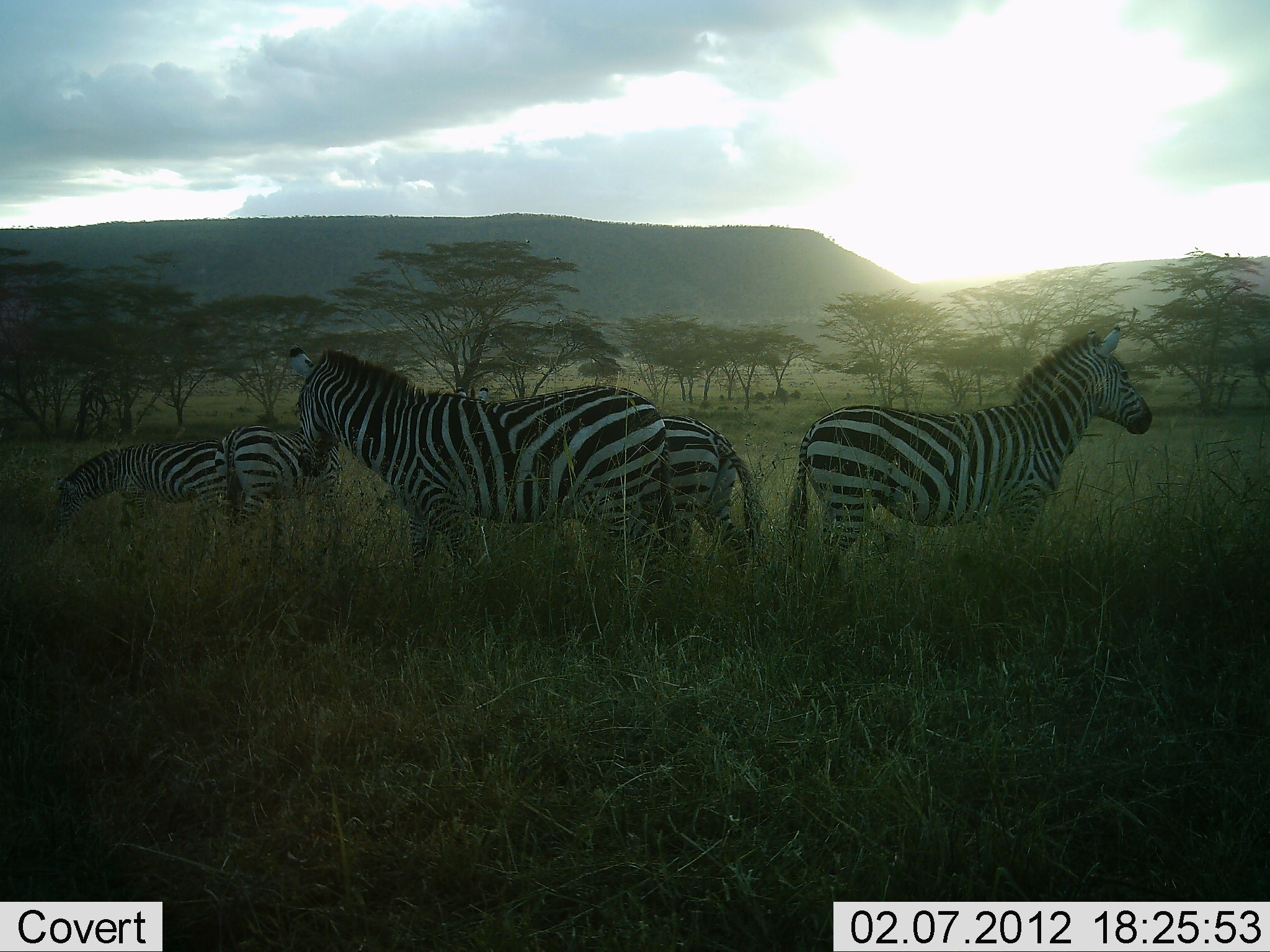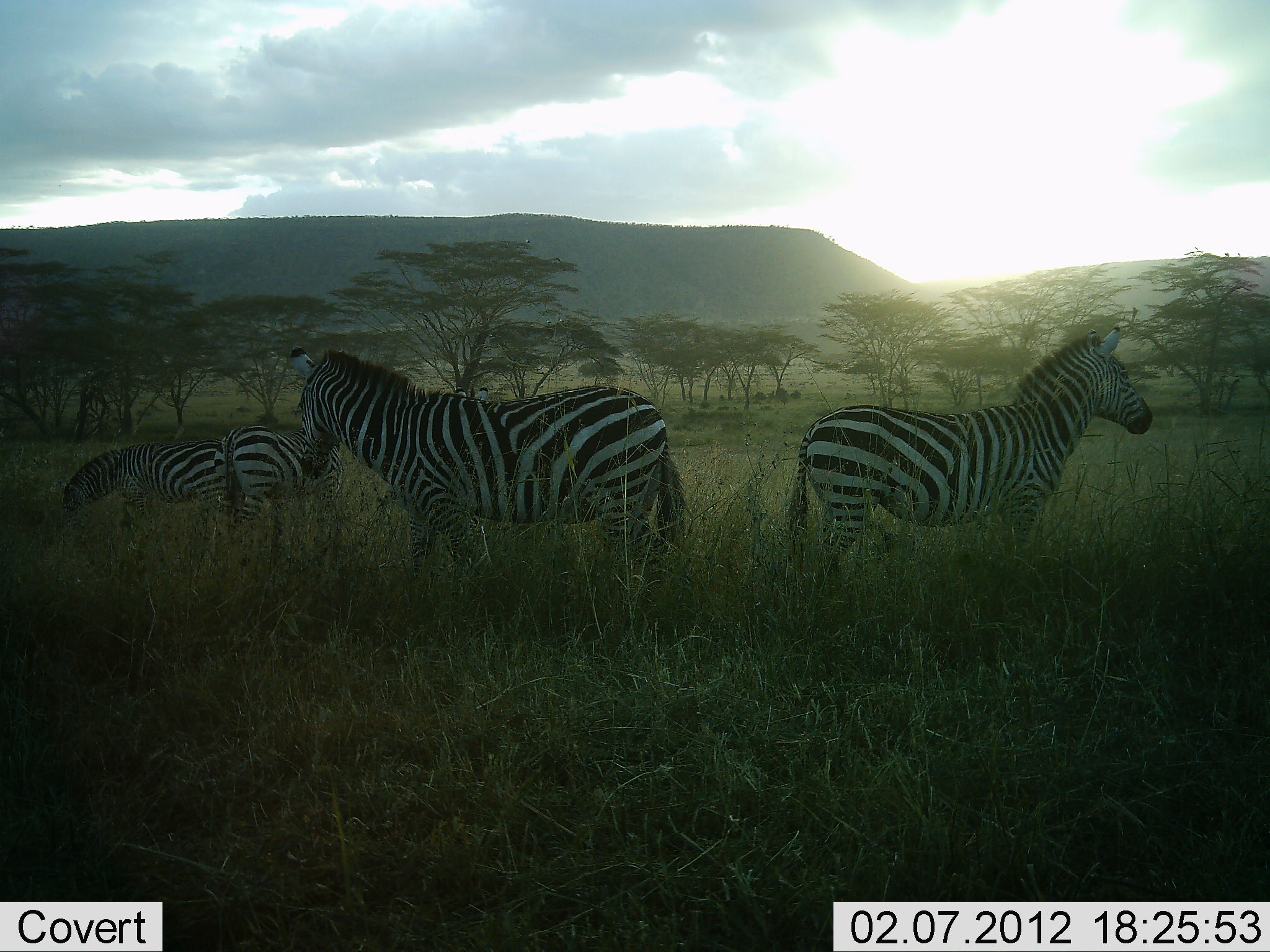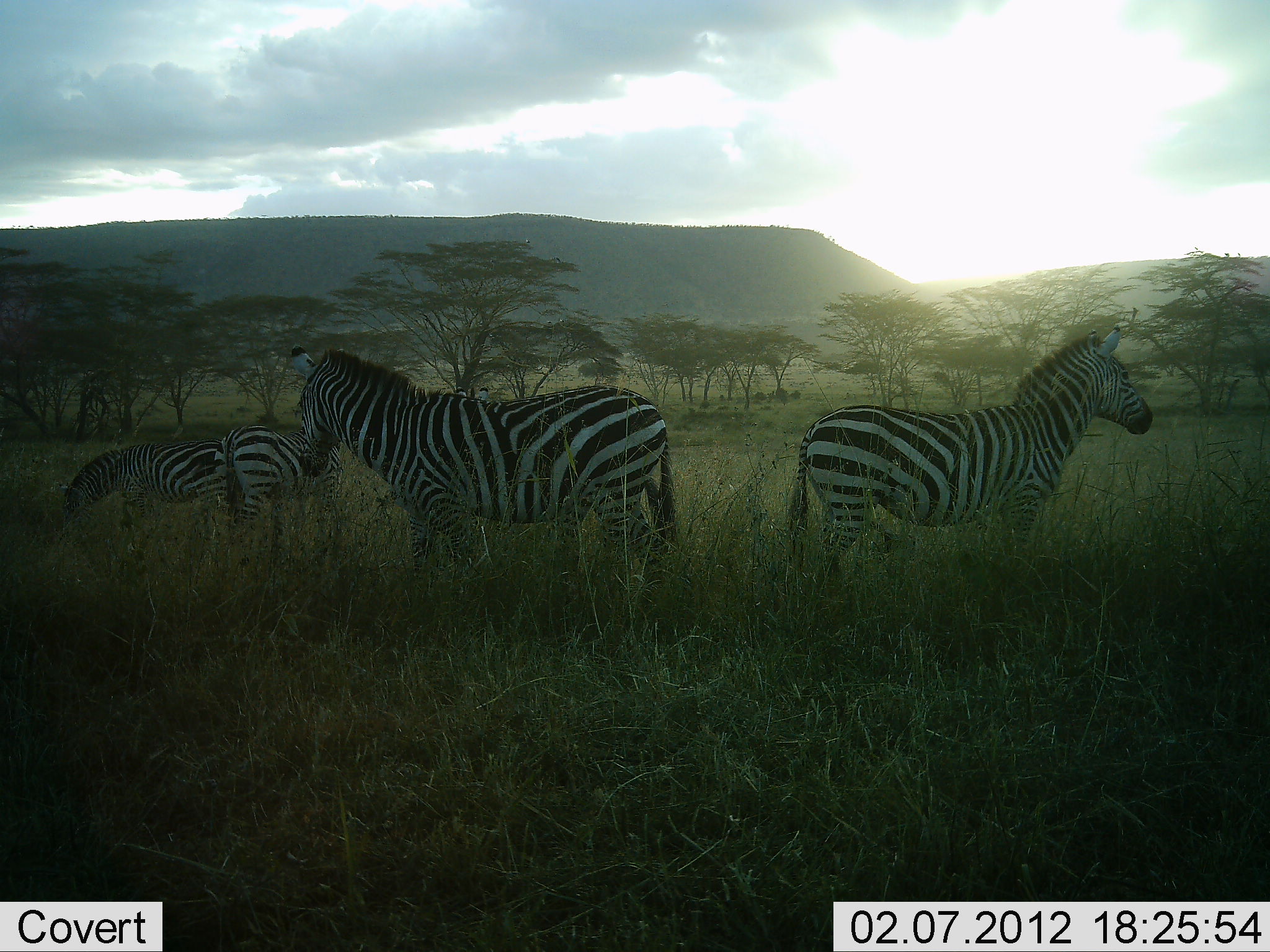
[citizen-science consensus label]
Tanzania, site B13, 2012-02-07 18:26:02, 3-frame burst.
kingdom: Animalia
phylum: Chordata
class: Mammalia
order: Perissodactyla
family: Equidae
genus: Equus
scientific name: Equus quagga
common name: plains zebra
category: zebra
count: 5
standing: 100%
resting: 0%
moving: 18%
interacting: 0%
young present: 29%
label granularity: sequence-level